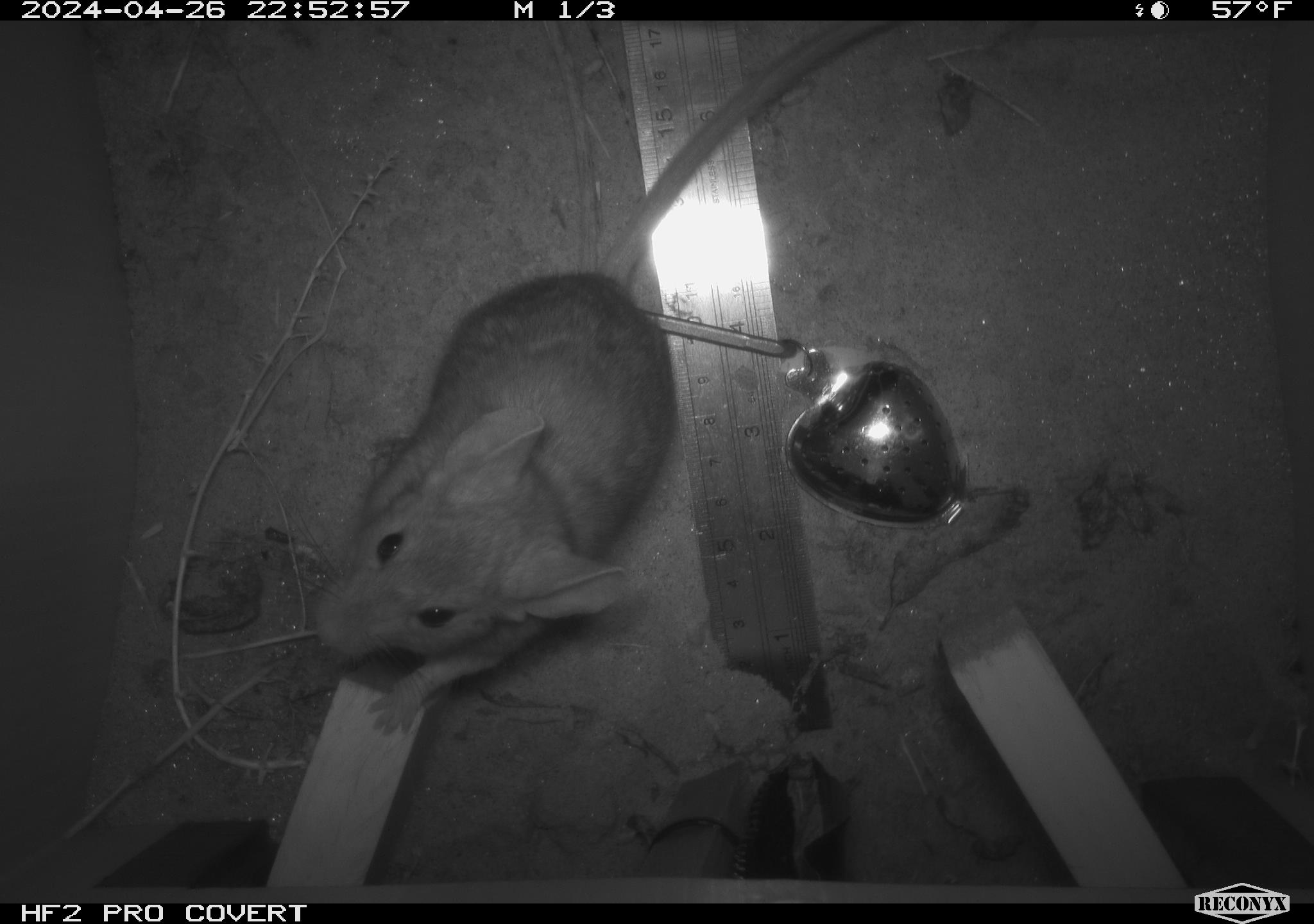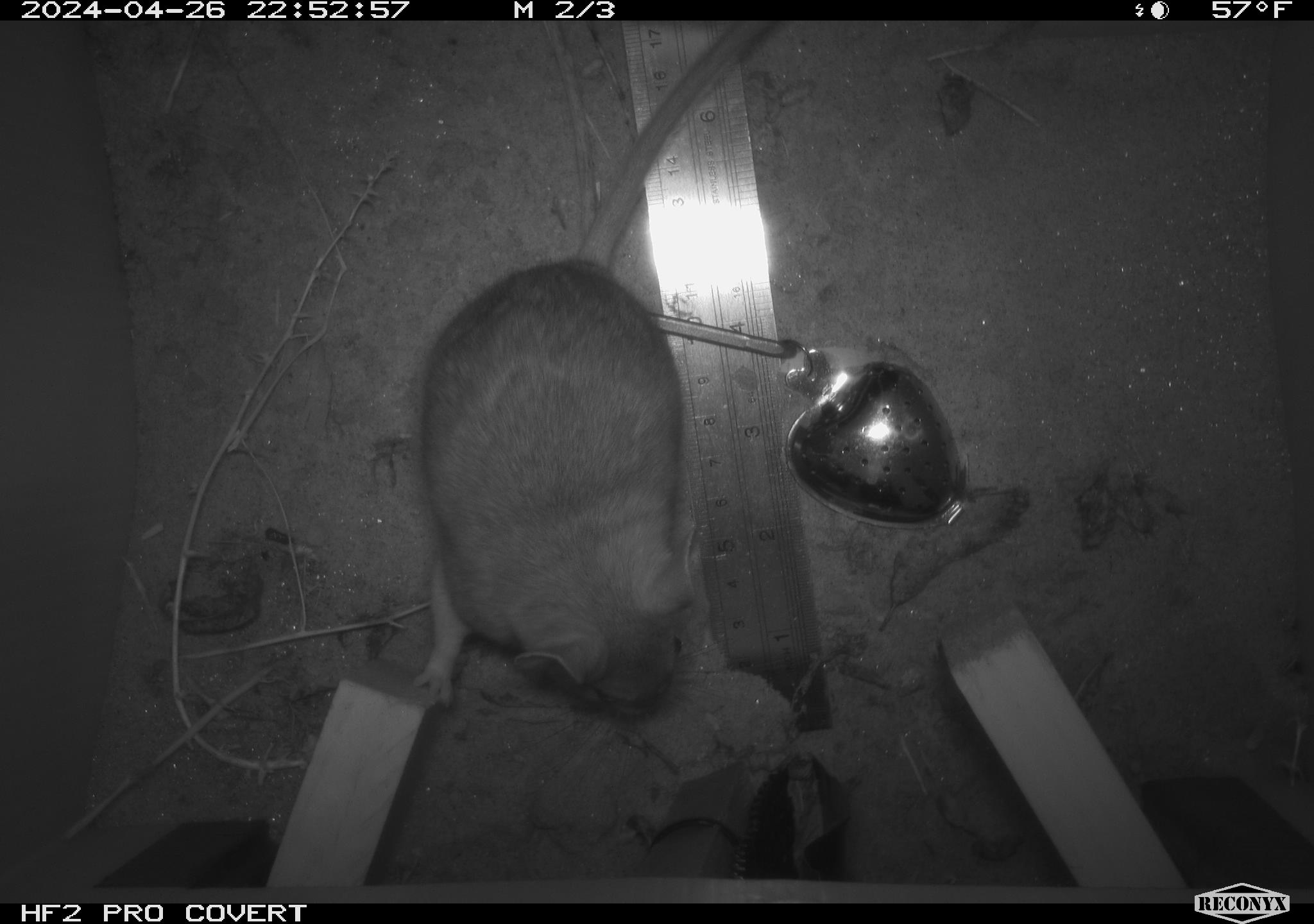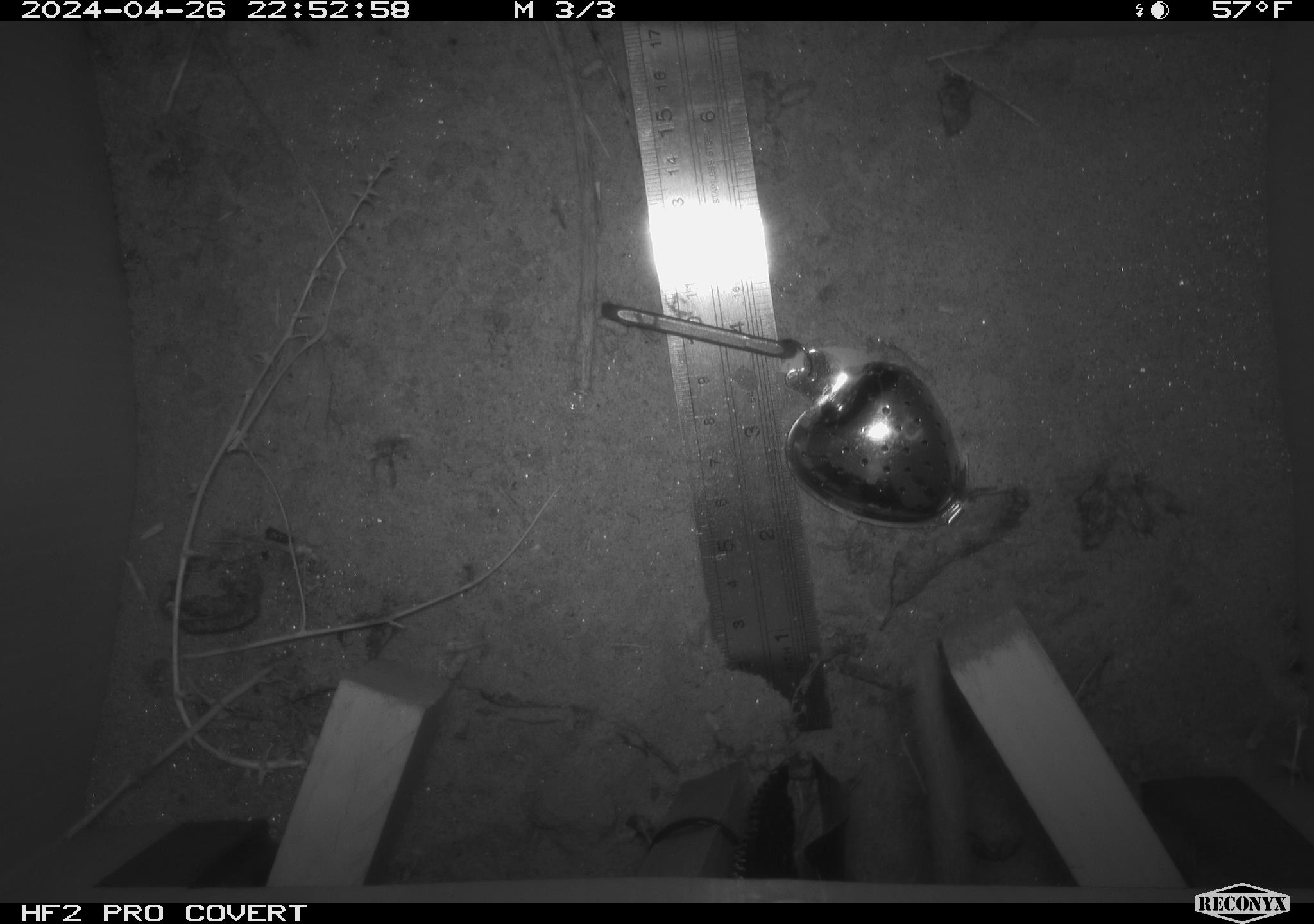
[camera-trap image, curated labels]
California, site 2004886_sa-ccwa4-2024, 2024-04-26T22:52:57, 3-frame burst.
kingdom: Animalia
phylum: Chordata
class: Mammalia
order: Rodentia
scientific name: Rodentia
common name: woodrat or rat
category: woodrat or rat species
Woodrat or rat species (woodrat or rat) (Rodentia).